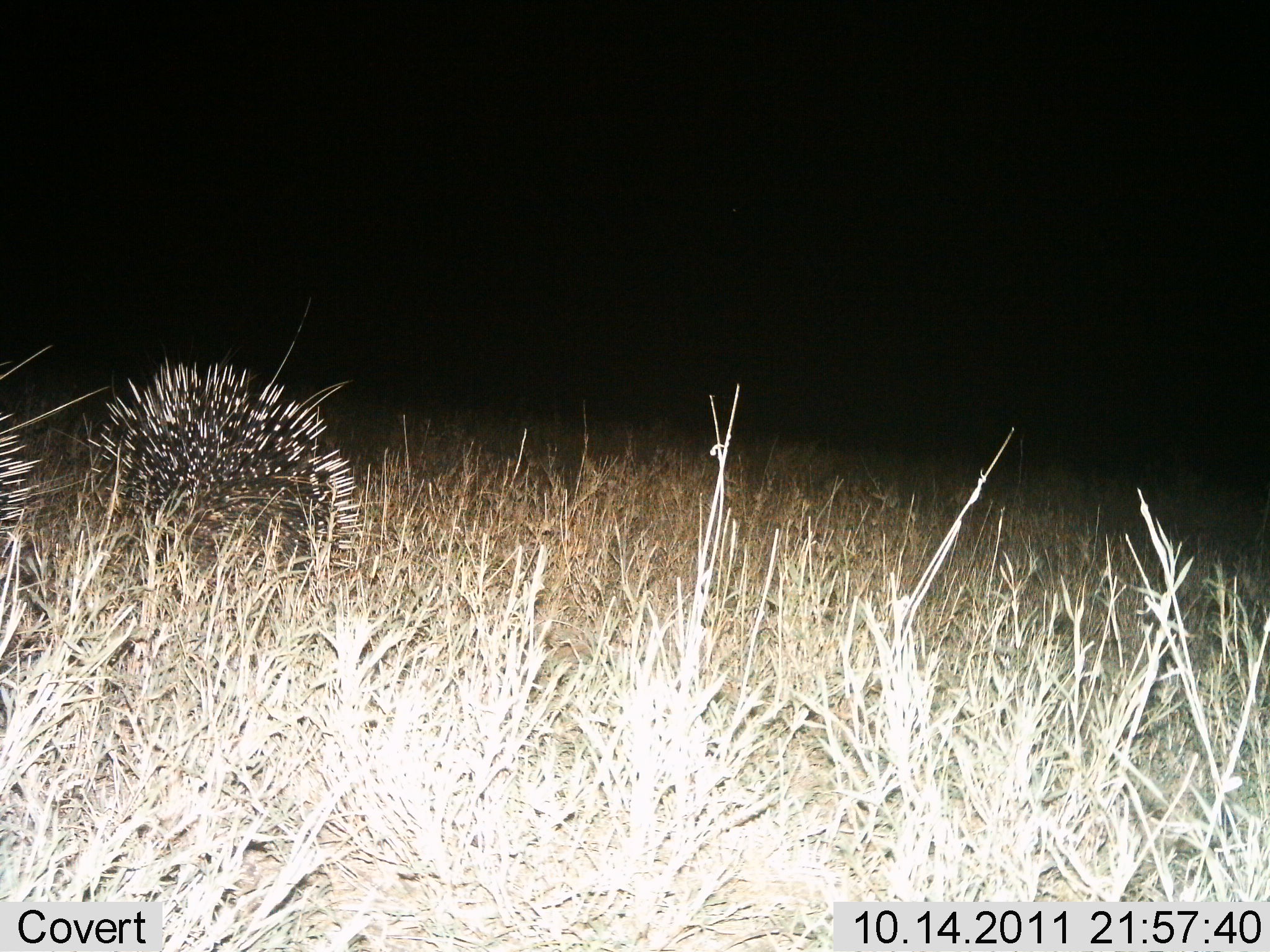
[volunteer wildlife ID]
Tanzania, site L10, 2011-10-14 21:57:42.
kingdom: Animalia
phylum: Chordata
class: Mammalia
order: Rodentia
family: Hystricidae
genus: Hystrix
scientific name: Hystrix cristata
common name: crested porcupine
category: porcupine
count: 2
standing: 80%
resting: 10%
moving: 20%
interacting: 0%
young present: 0%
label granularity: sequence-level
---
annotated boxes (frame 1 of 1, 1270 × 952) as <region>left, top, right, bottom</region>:
animal: <region>85, 351, 360, 627</region>; <region>0, 342, 114, 736</region>